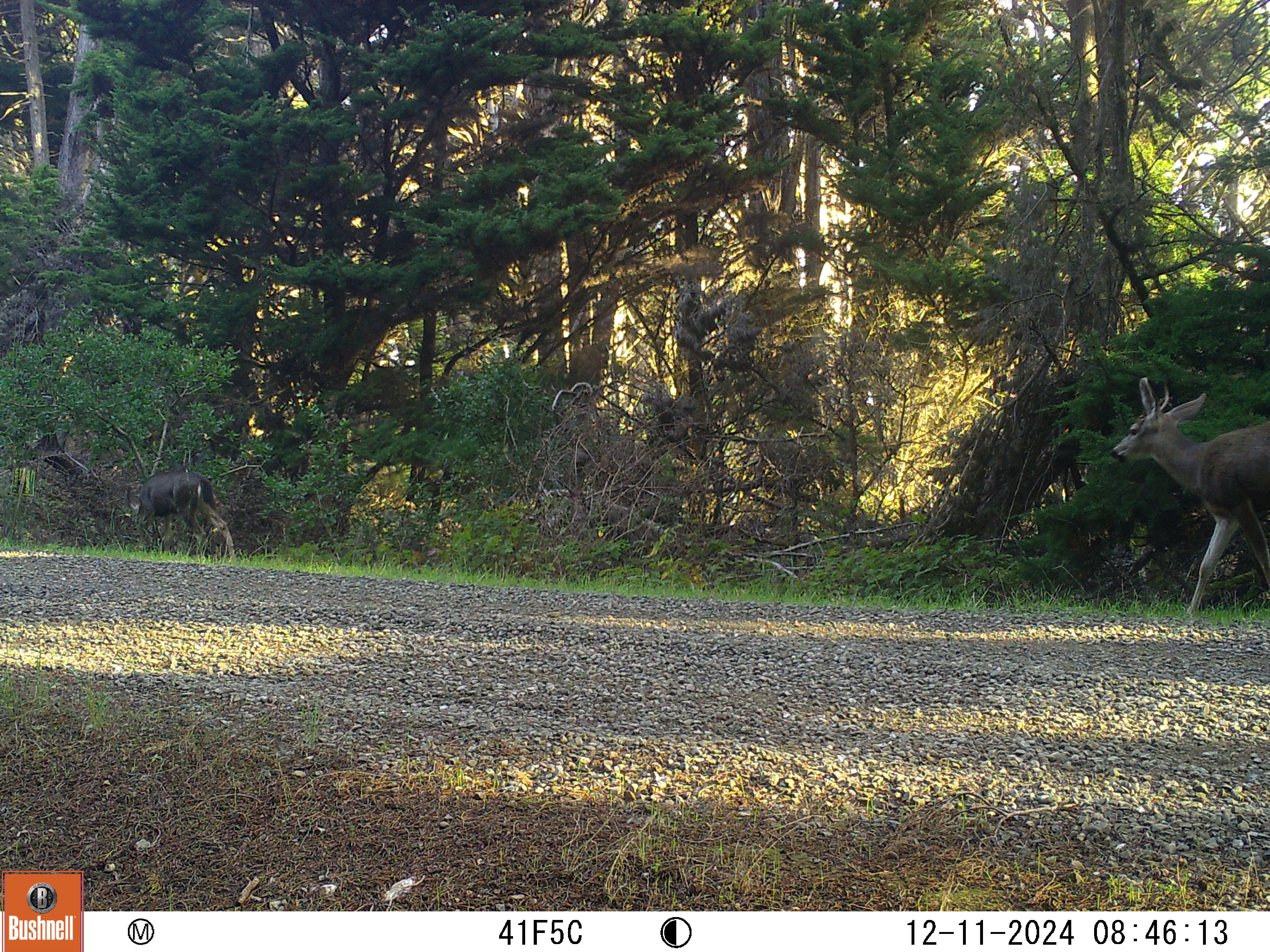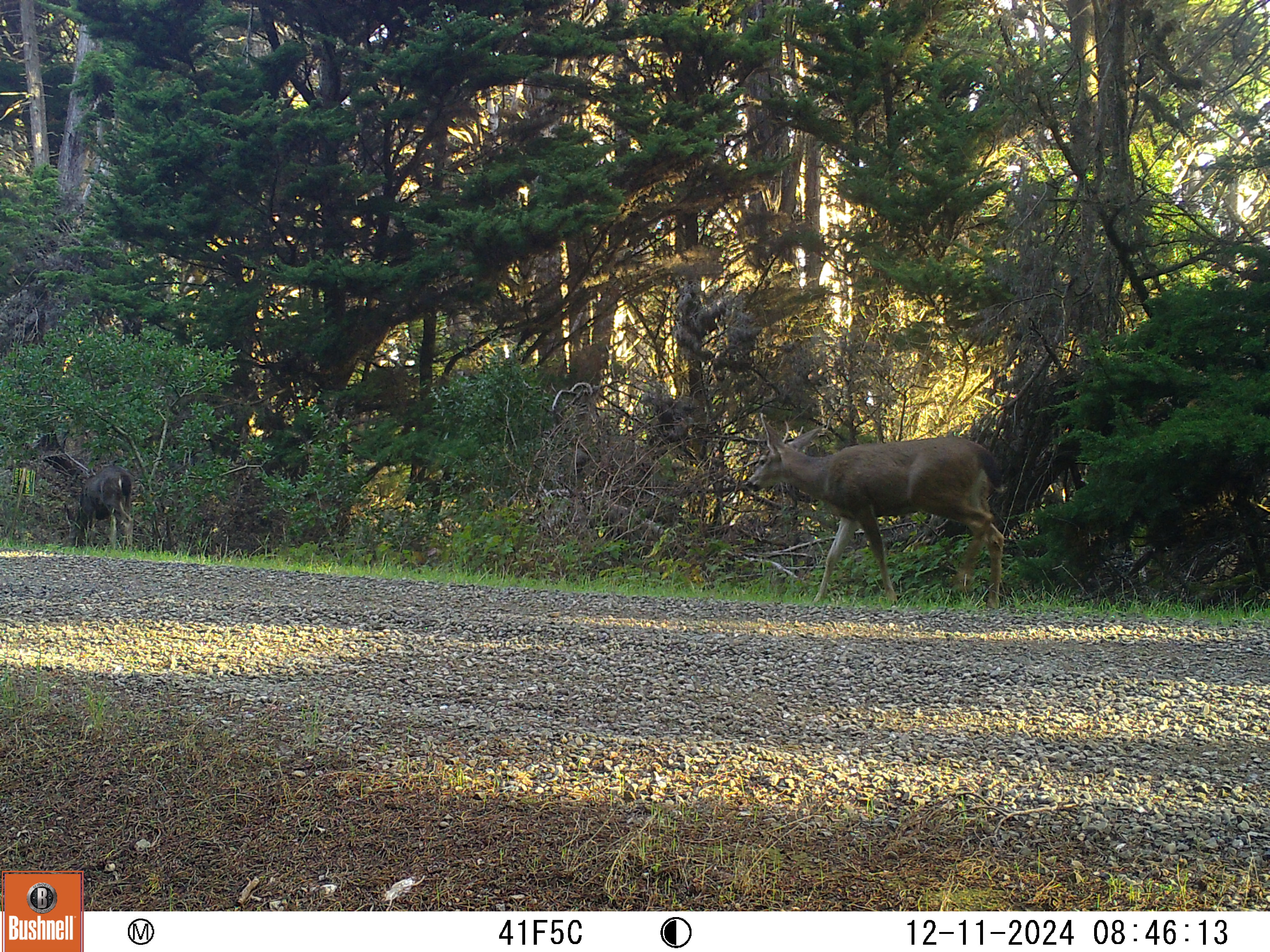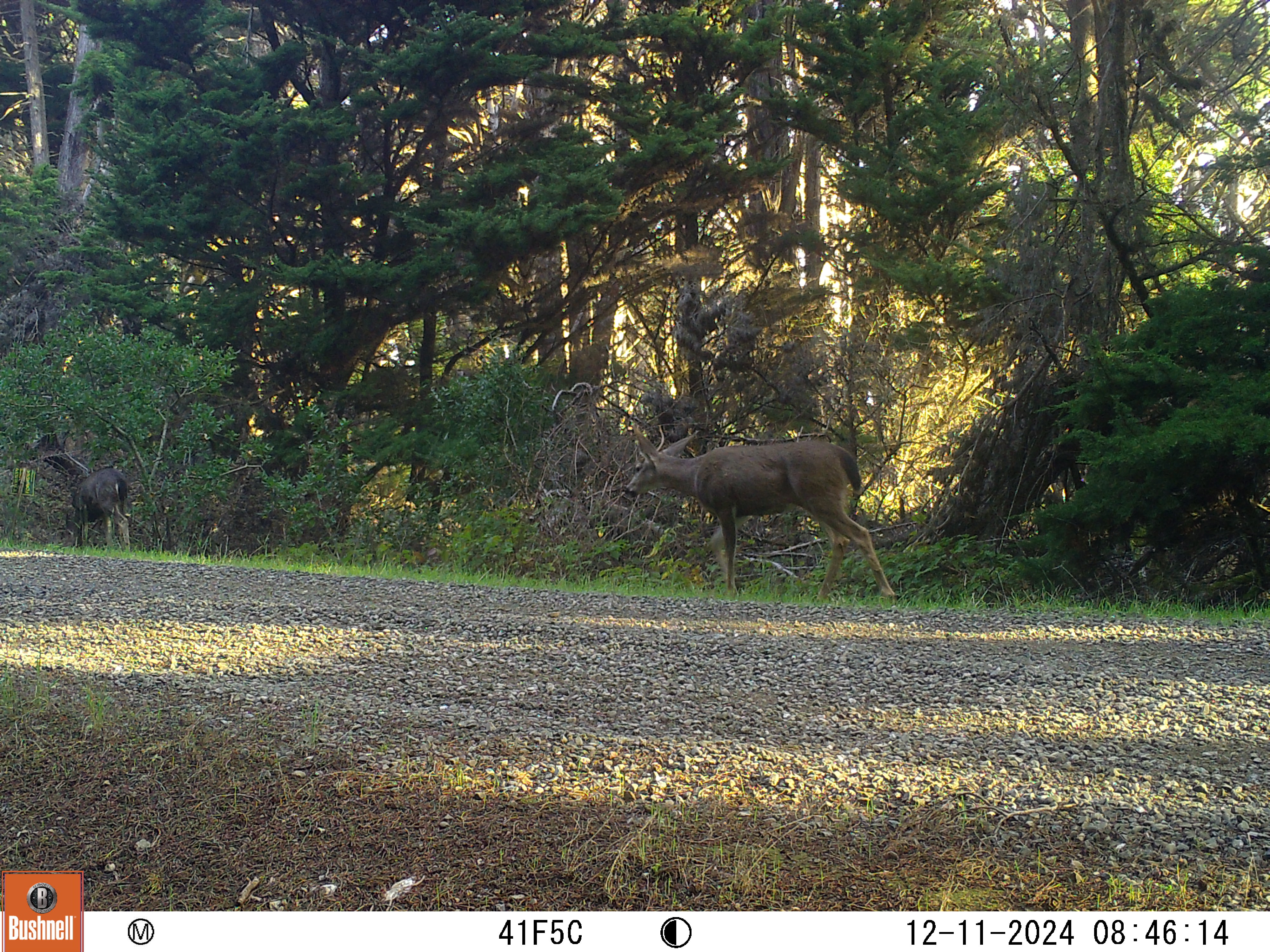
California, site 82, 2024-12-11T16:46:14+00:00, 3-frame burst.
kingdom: Animalia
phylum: Chordata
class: Mammalia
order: Artiodactyla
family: Cervidae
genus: Odocoileus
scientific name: Odocoileus hemionus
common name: mule deer